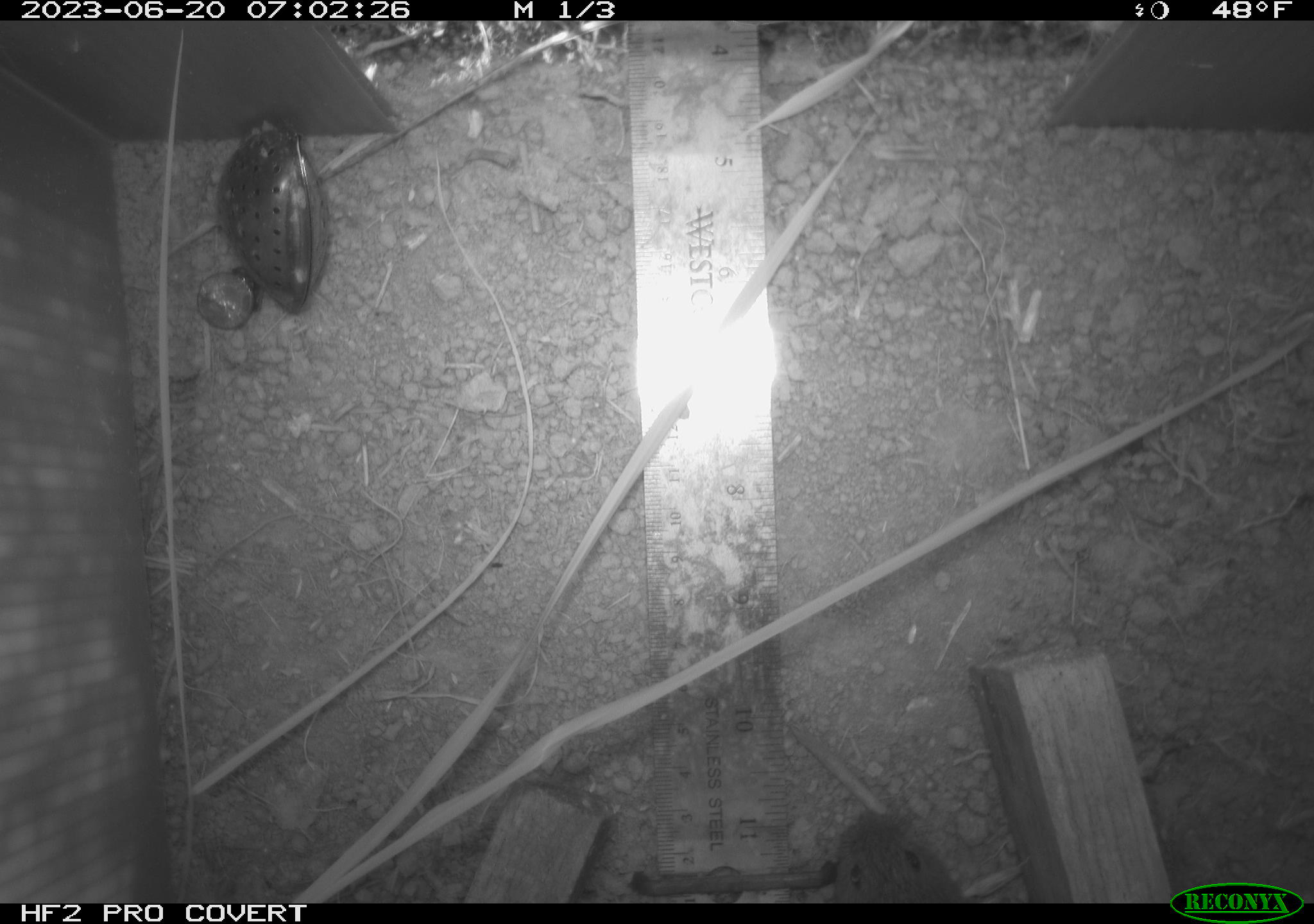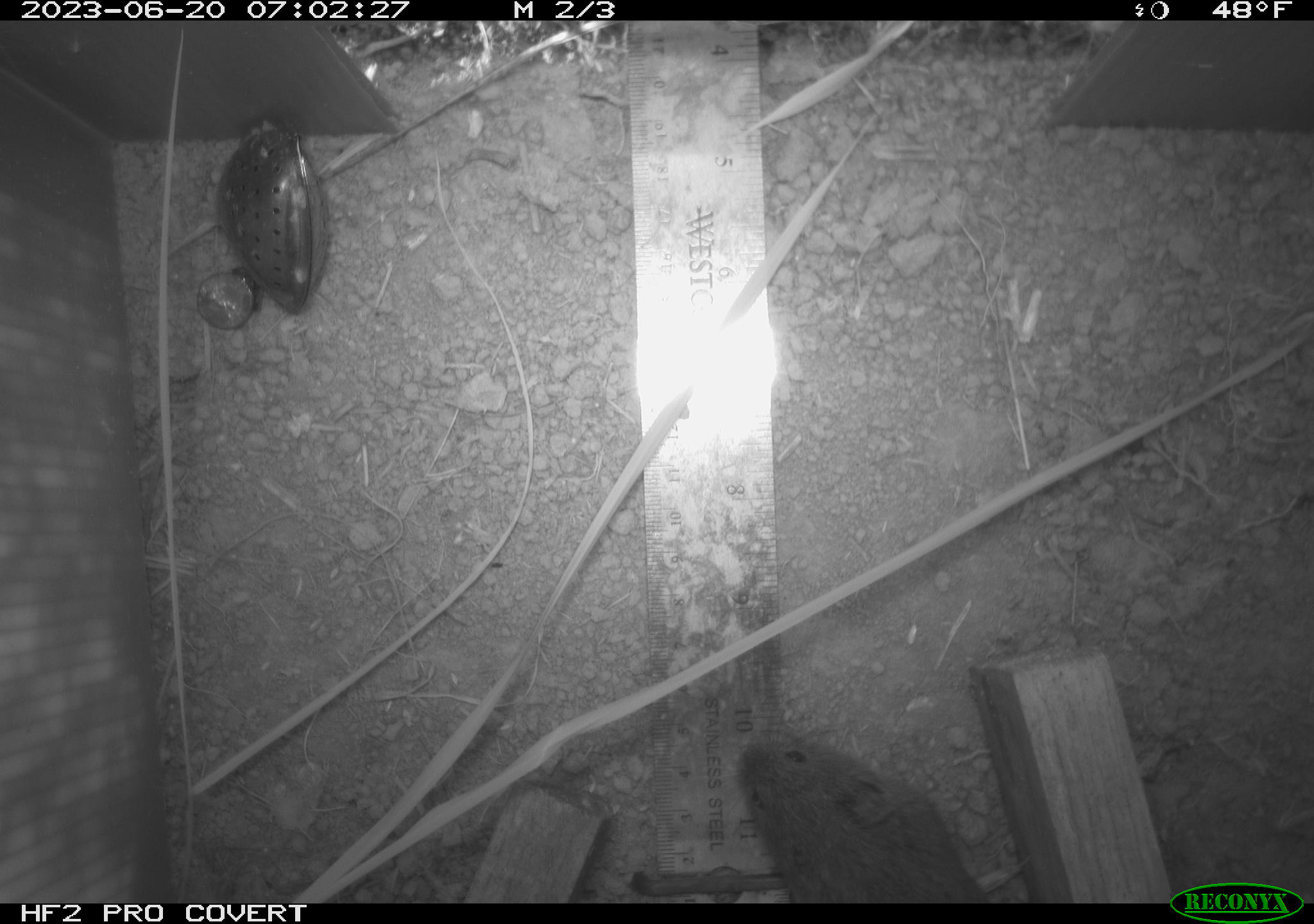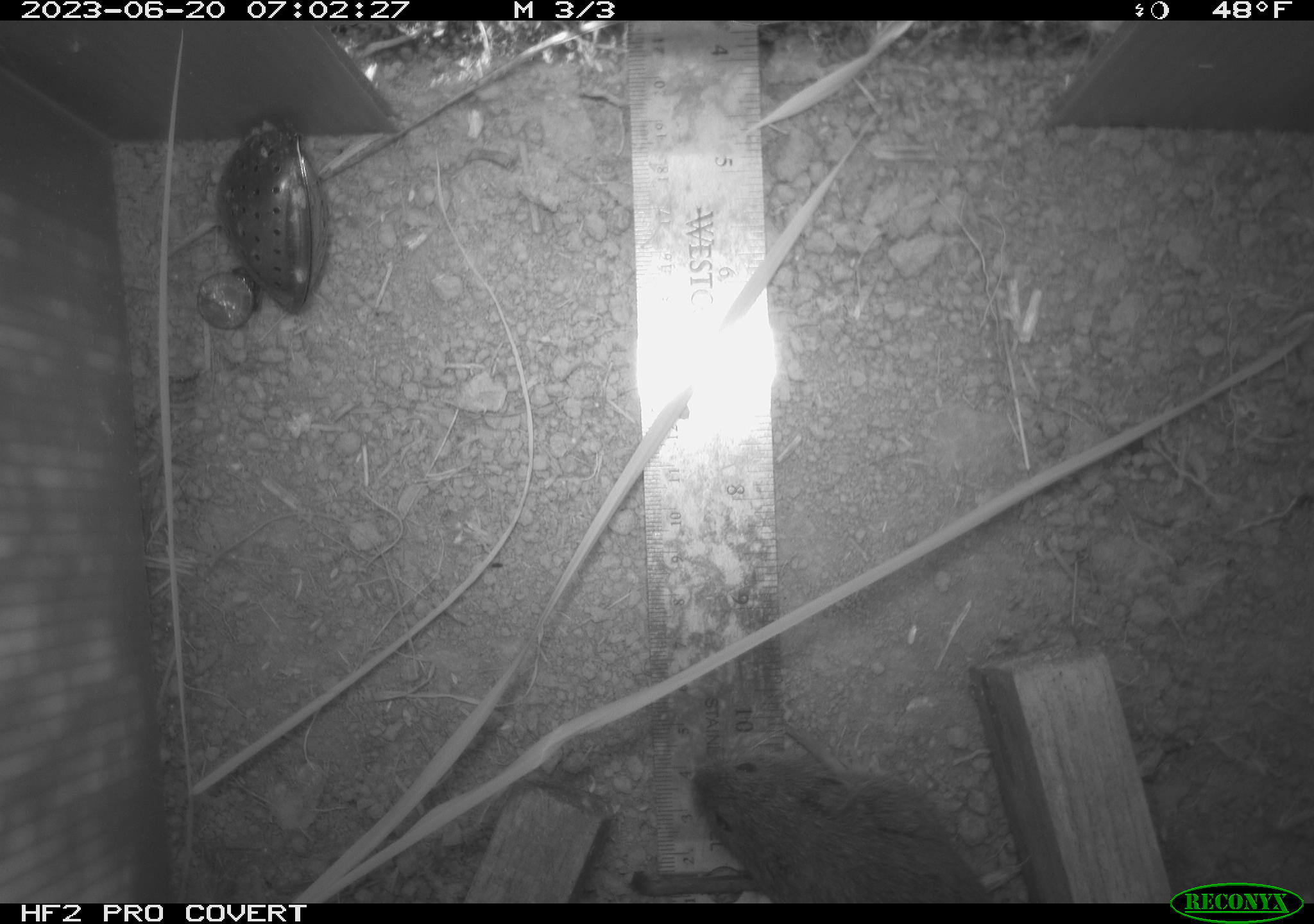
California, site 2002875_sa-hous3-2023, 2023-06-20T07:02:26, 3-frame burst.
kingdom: Animalia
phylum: Chordata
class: Mammalia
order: Rodentia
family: Cricetidae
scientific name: Arvicolinae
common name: voles, lemmings, and muskrats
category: arvicolinae subfamily